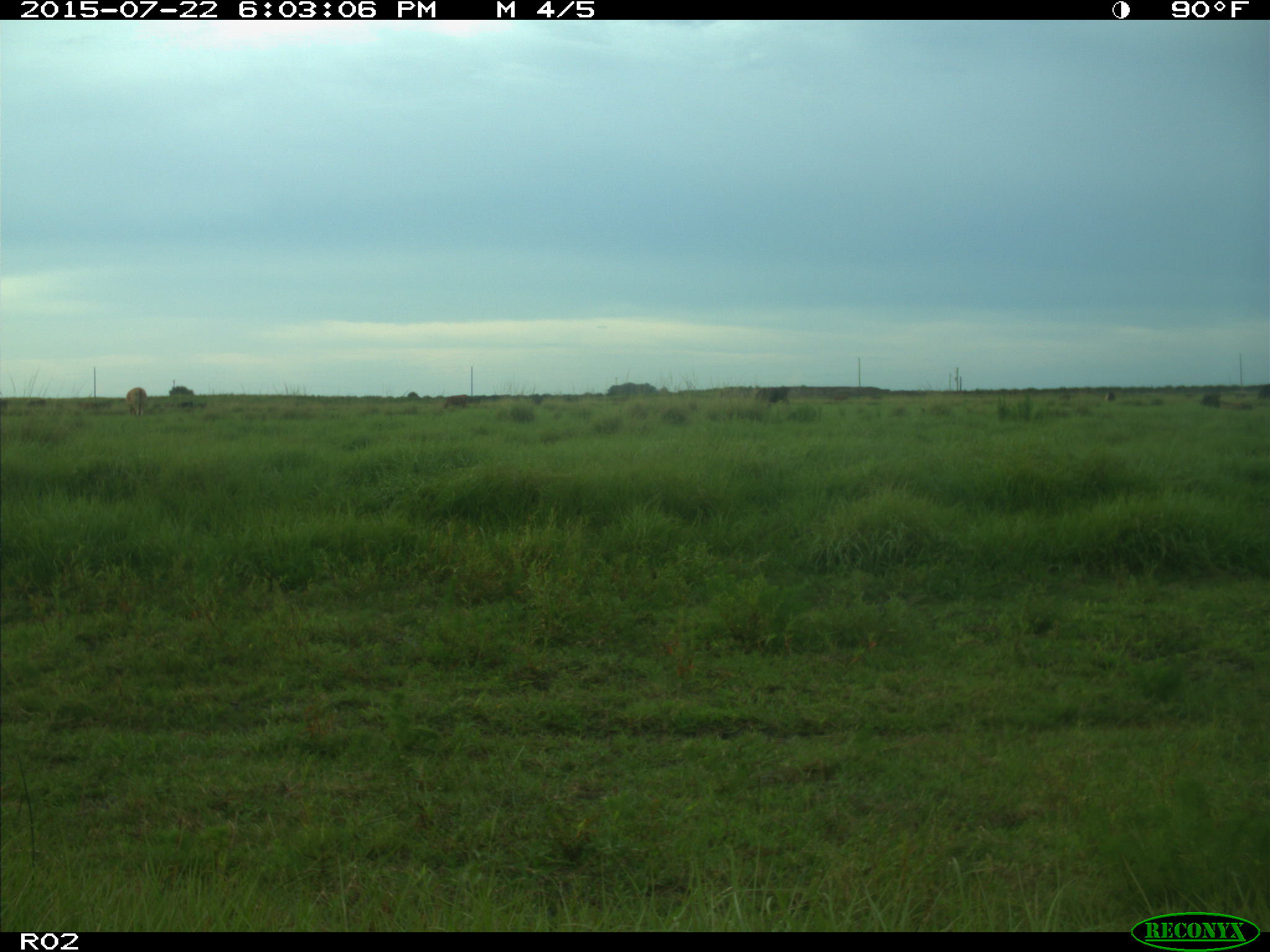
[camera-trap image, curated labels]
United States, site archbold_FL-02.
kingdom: Animalia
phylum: Chordata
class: Mammalia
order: Artiodactyla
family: Bovidae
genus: Bos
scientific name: Bos taurus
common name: domestic cow